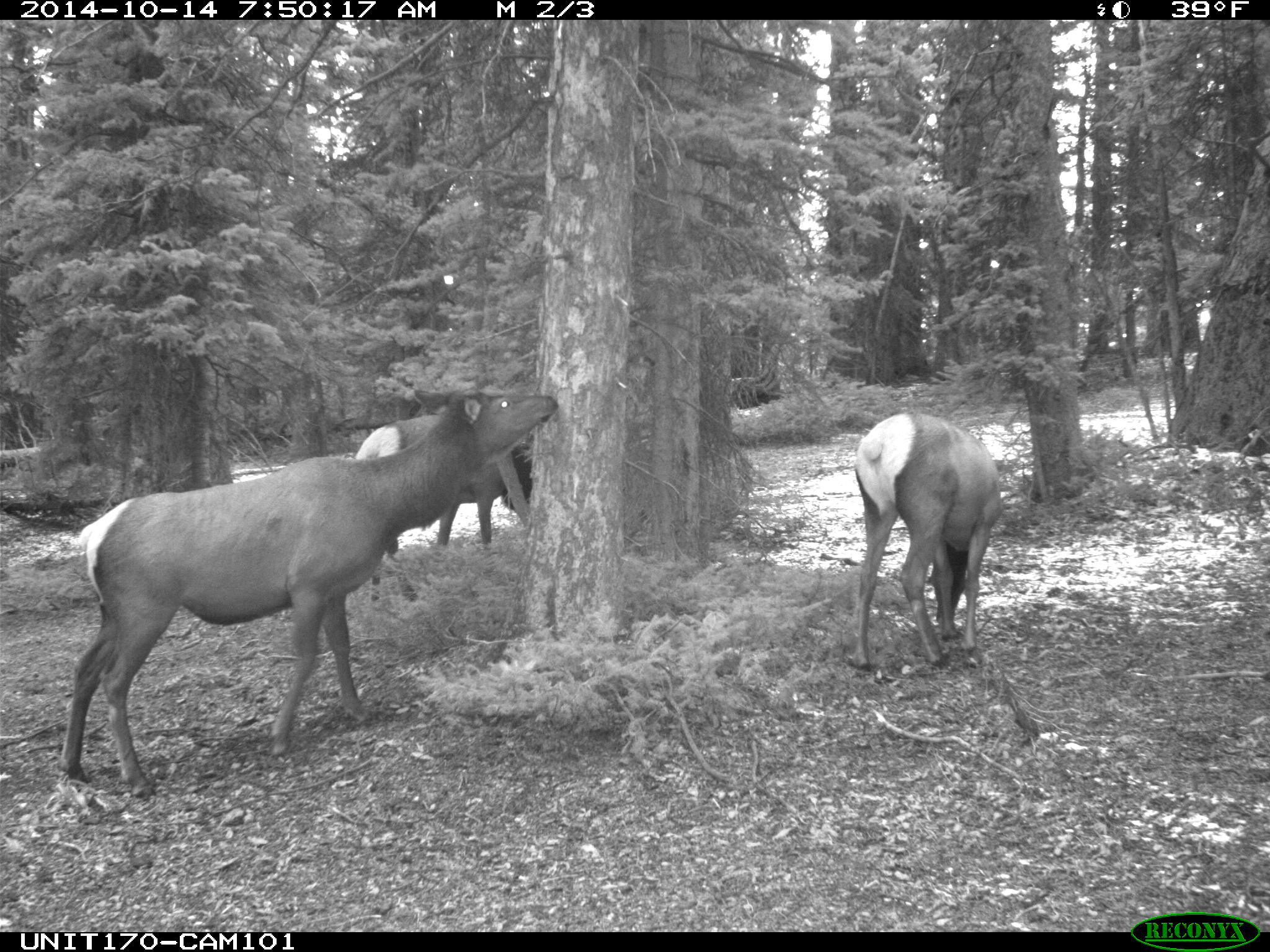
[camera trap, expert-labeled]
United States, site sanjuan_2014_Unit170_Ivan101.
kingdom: Animalia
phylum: Chordata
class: Mammalia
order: Artiodactyla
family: Cervidae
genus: Cervus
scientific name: Cervus elaphus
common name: red deer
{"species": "Cervus elaphus (red deer)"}